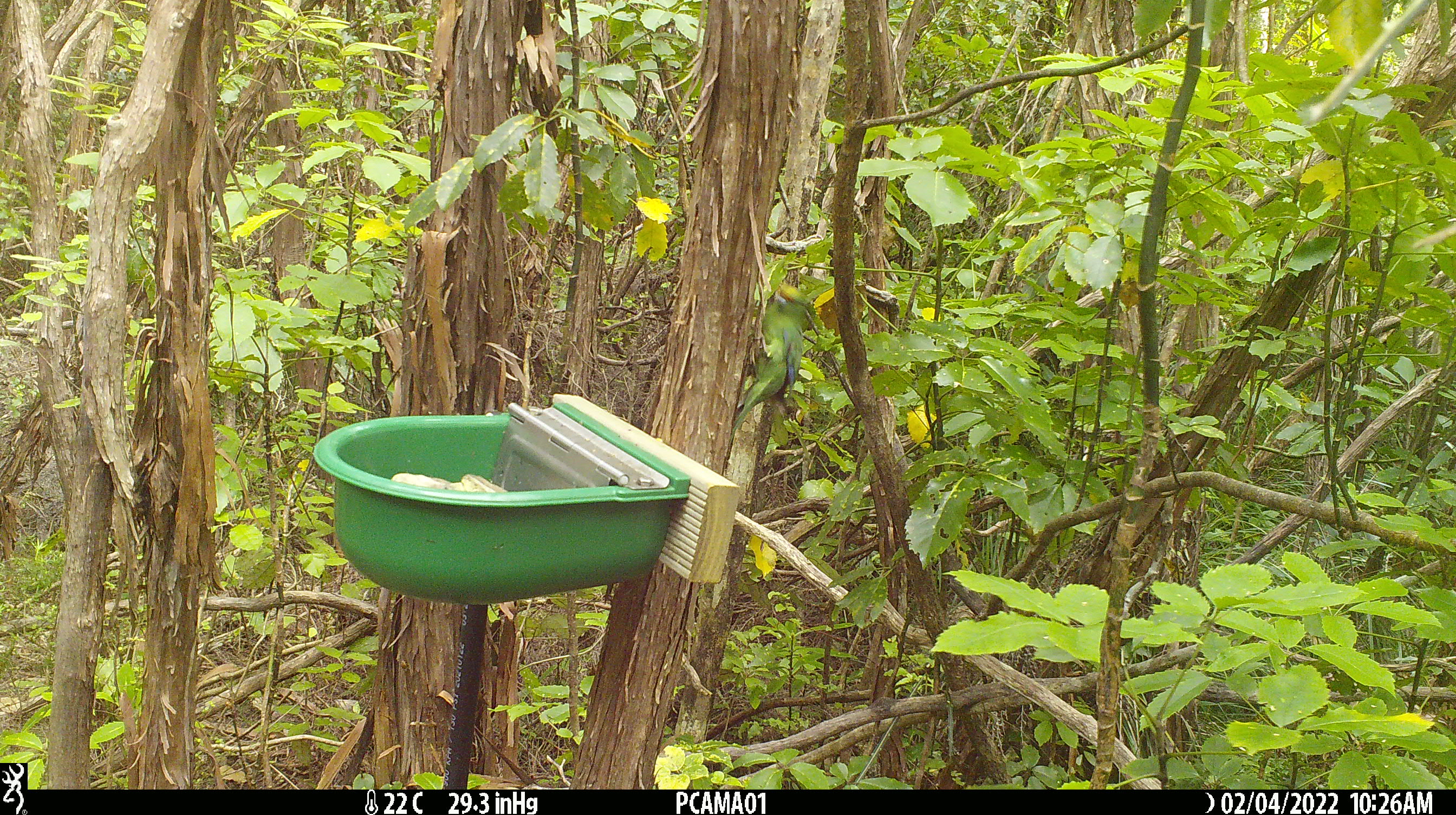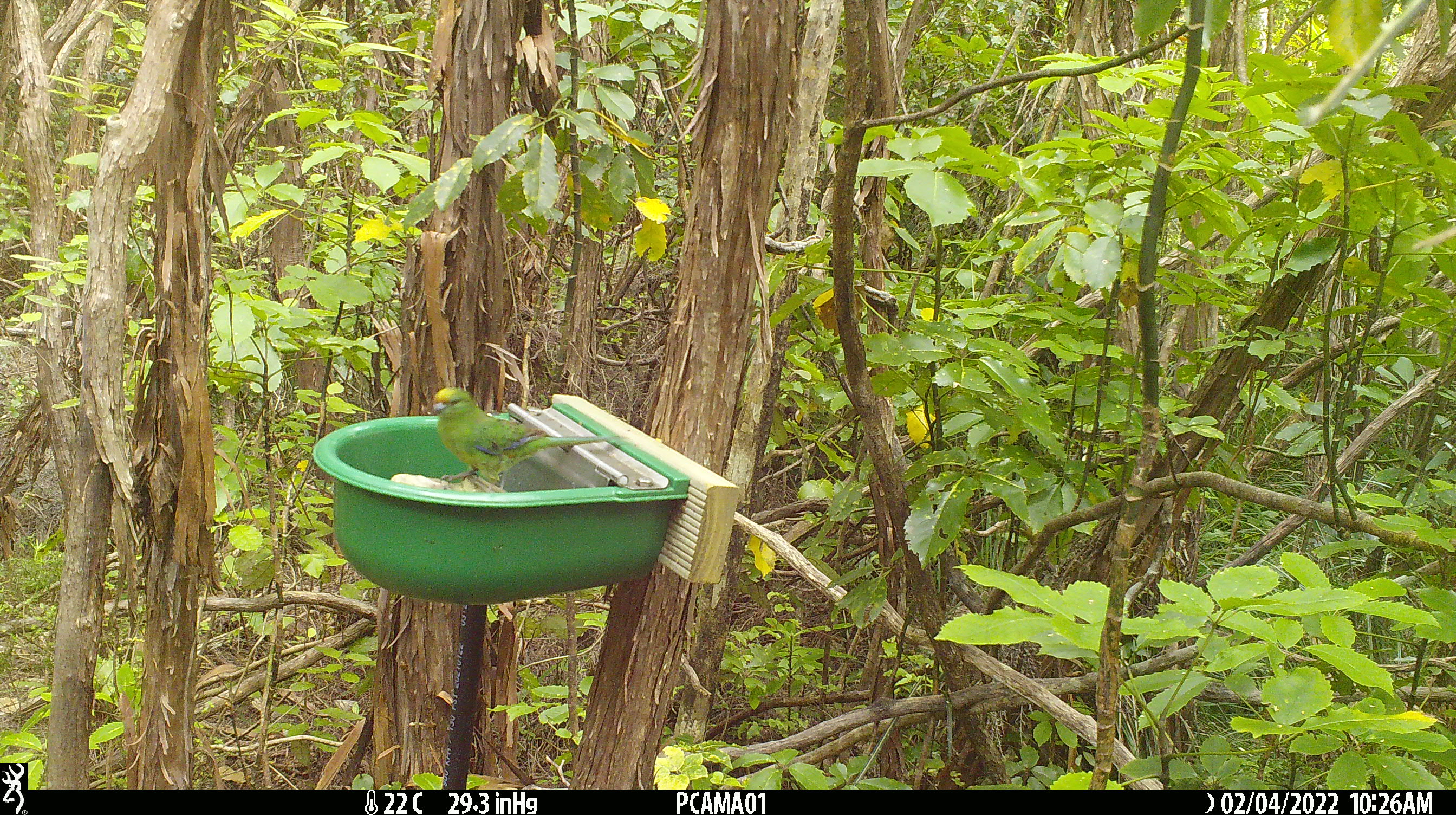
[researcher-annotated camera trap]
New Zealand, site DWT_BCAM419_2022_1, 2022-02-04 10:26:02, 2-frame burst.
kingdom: Animalia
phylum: Chordata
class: Aves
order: Psittaciformes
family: Psittaculidae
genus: Cyanoramphus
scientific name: Cyanoramphus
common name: parakeet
Parakeet (Cyanoramphus).